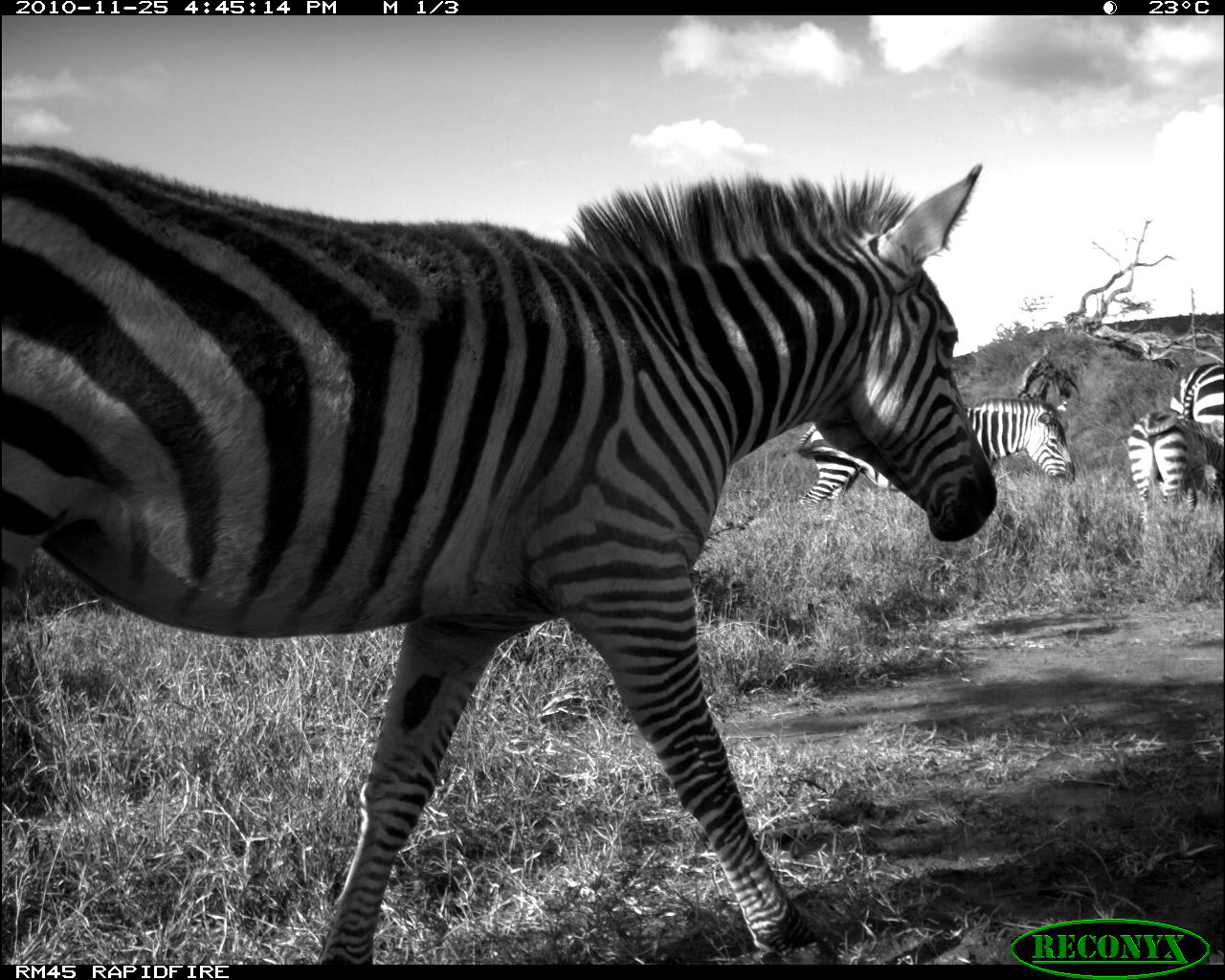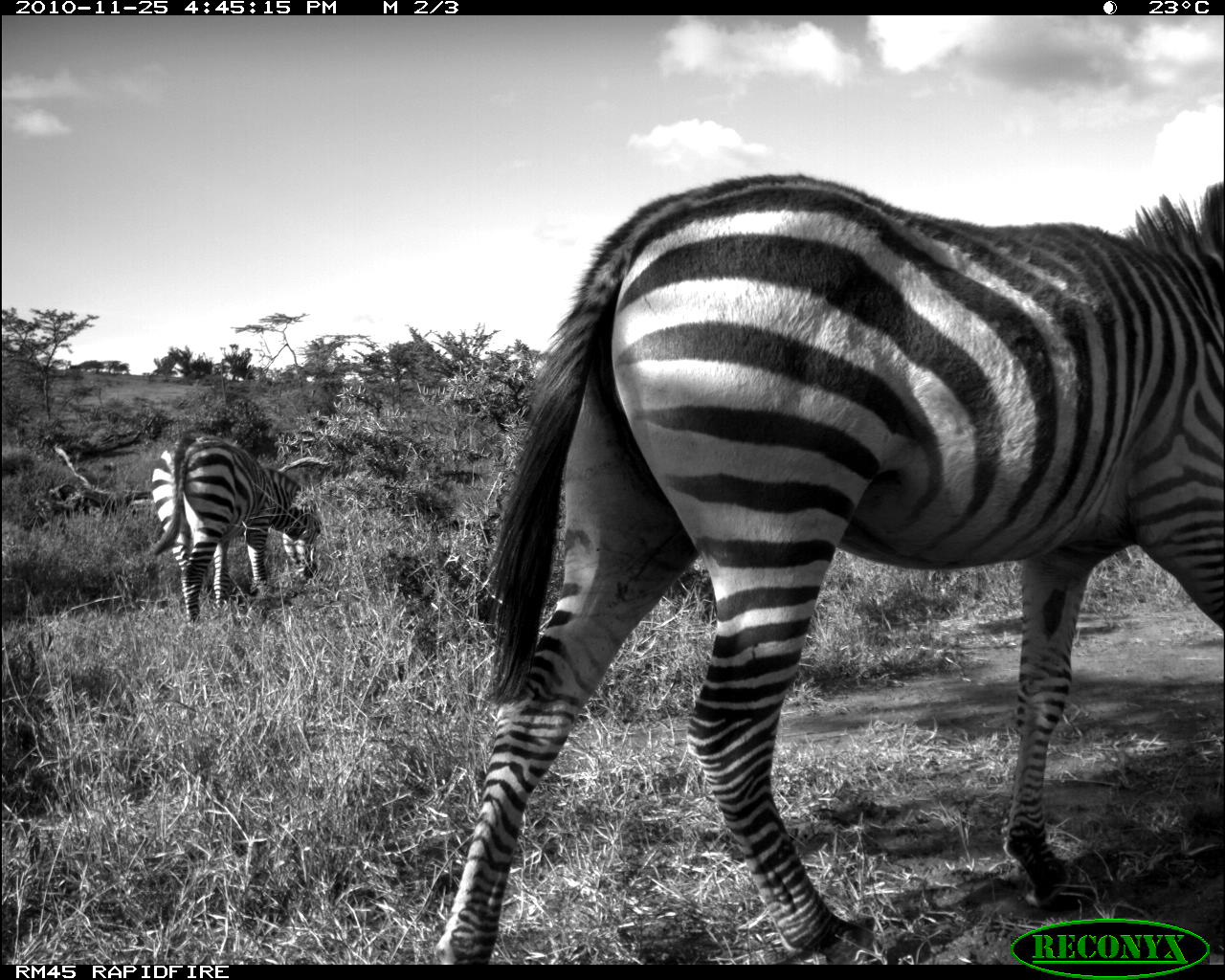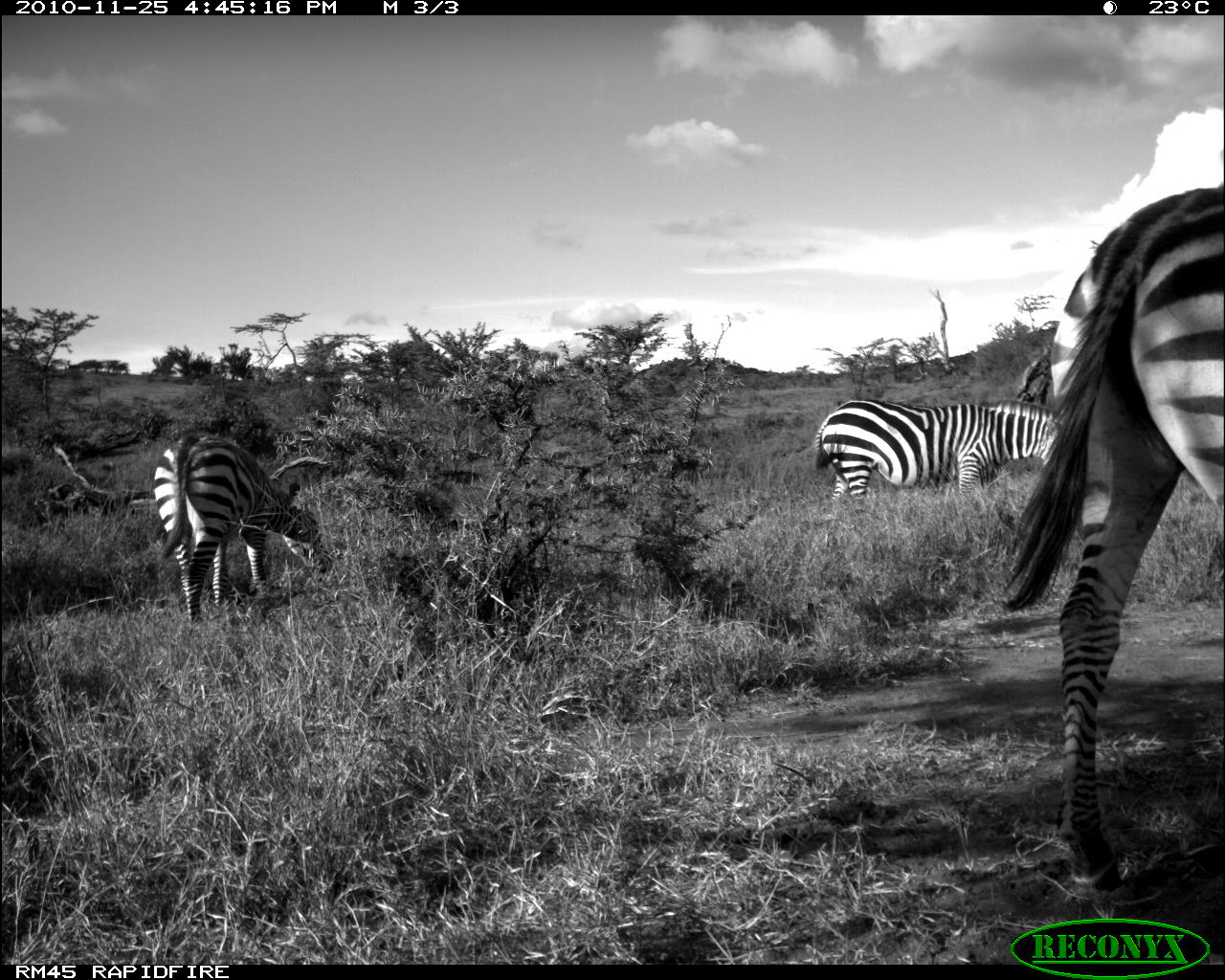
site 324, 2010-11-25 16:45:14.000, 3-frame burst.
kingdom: Animalia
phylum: Chordata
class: Mammalia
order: Perissodactyla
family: Equidae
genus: Equus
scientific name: Equus quagga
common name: plains zebra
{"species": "Equus quagga (plains zebra)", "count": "4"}